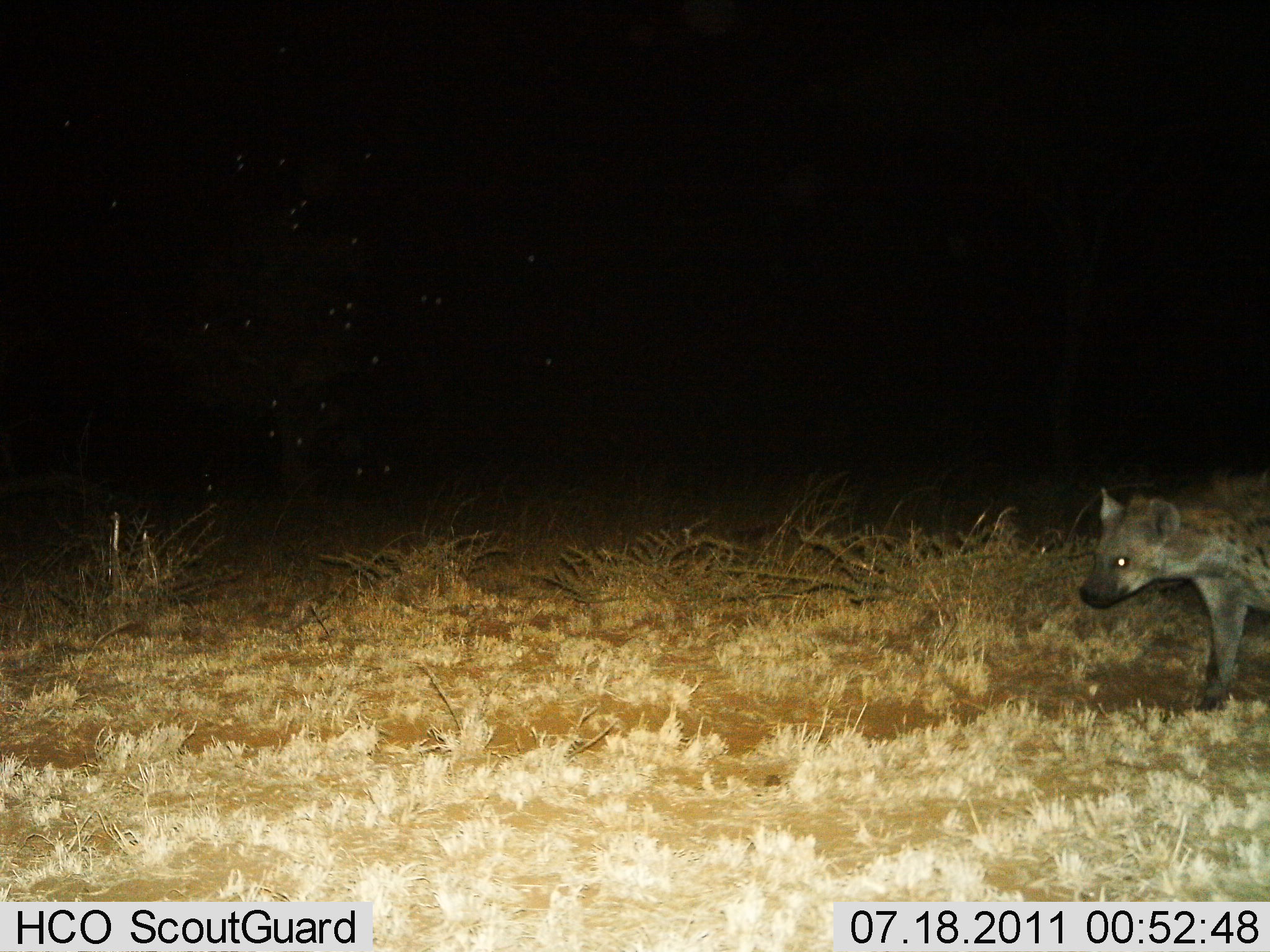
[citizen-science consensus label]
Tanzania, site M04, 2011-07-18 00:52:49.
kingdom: Animalia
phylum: Chordata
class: Mammalia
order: Carnivora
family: Hyaenidae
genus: Crocuta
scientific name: Crocuta crocuta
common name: spotted hyena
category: hyenaspotted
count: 1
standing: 17%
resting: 0%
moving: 83%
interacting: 8%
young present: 0%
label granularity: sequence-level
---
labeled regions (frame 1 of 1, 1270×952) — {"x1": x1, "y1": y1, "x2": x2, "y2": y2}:
animal: {"x1": 1076, "y1": 465, "x2": 1270, "y2": 714}